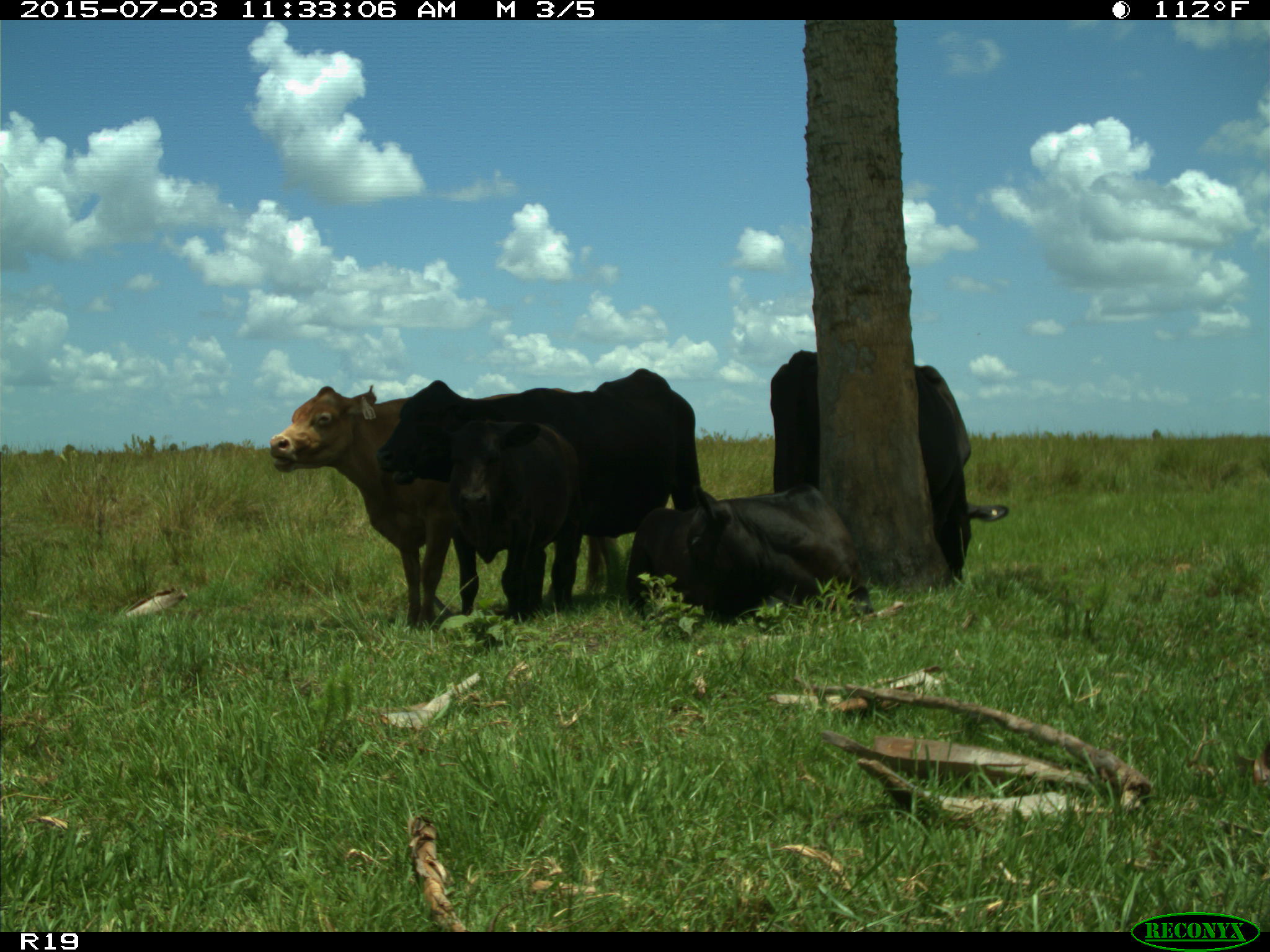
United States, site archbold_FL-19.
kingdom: Animalia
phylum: Chordata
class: Mammalia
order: Artiodactyla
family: Bovidae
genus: Bos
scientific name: Bos taurus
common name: domestic cow